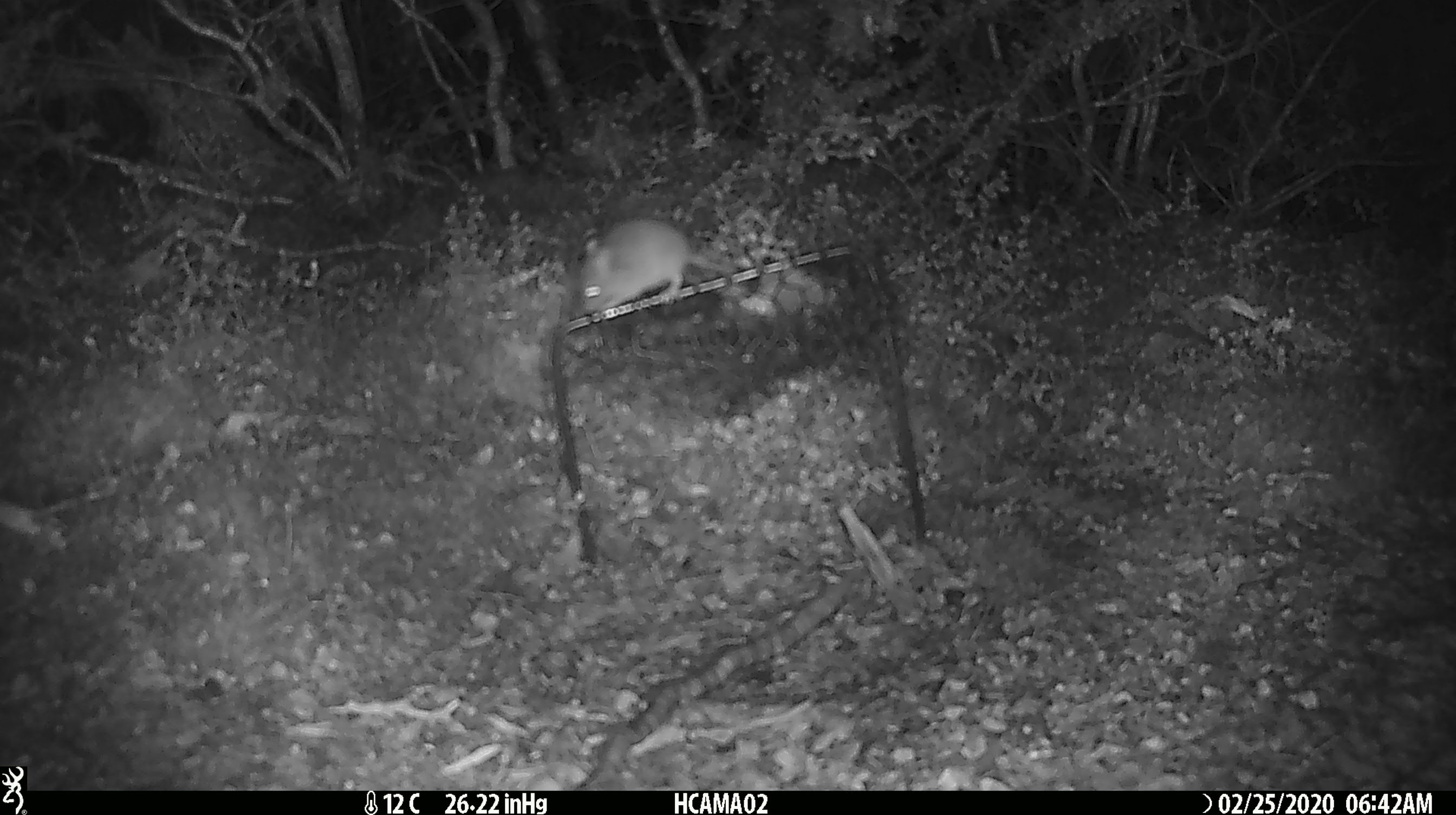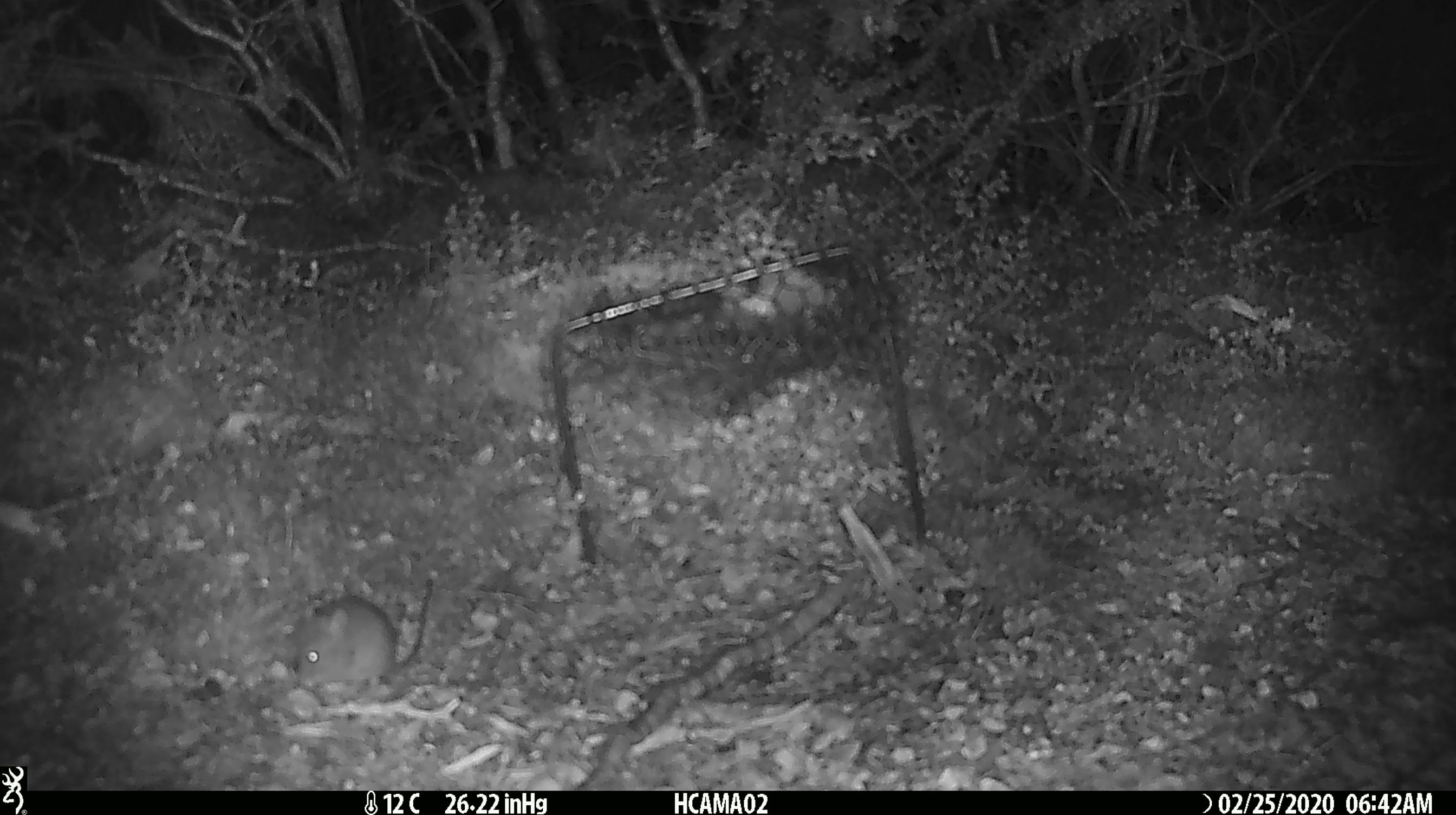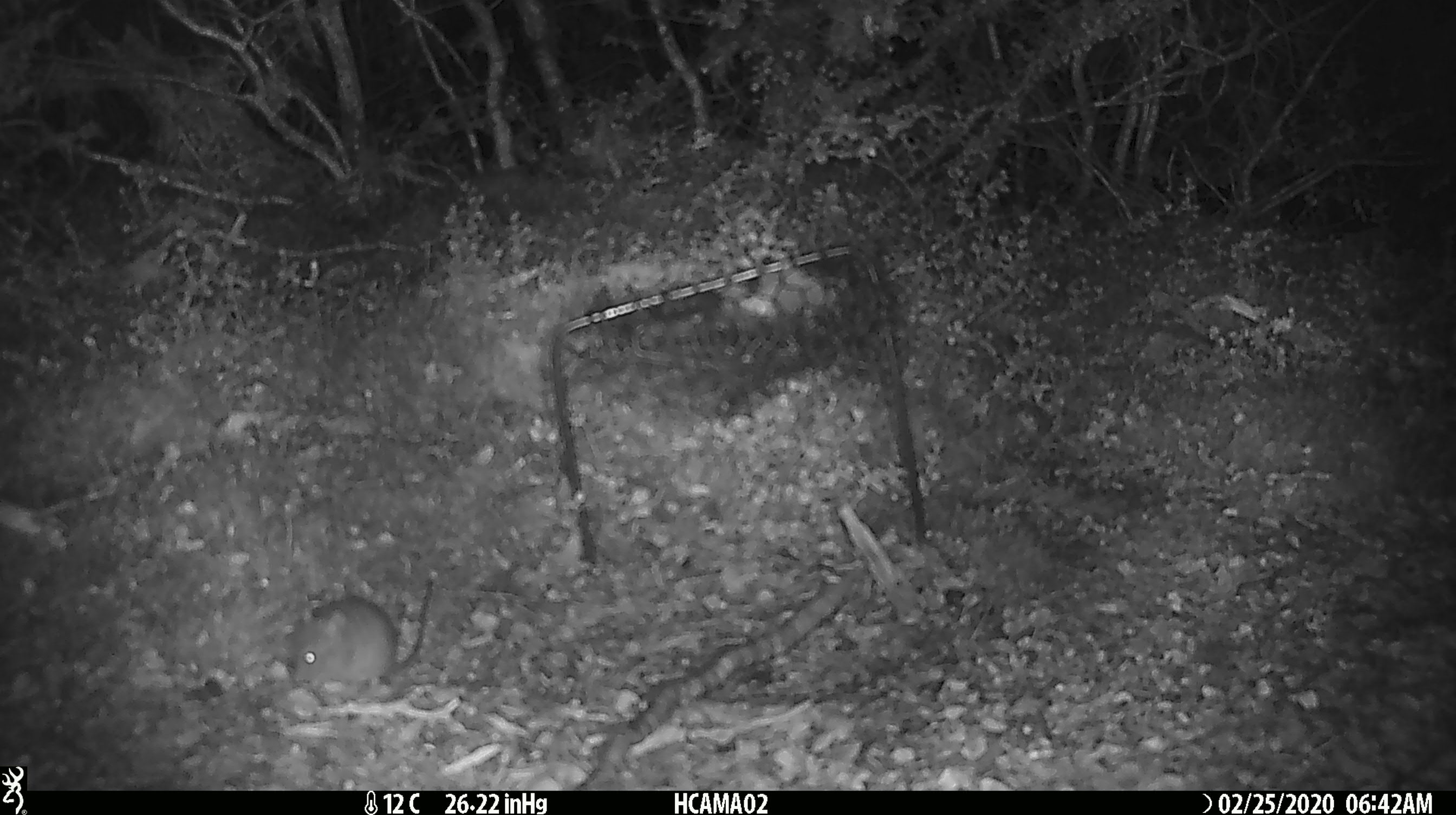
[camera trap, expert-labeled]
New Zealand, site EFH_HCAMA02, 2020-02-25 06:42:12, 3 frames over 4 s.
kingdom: Animalia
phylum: Chordata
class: Mammalia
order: Rodentia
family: Muridae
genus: Mus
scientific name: Mus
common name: mouse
Mouse (Mus).